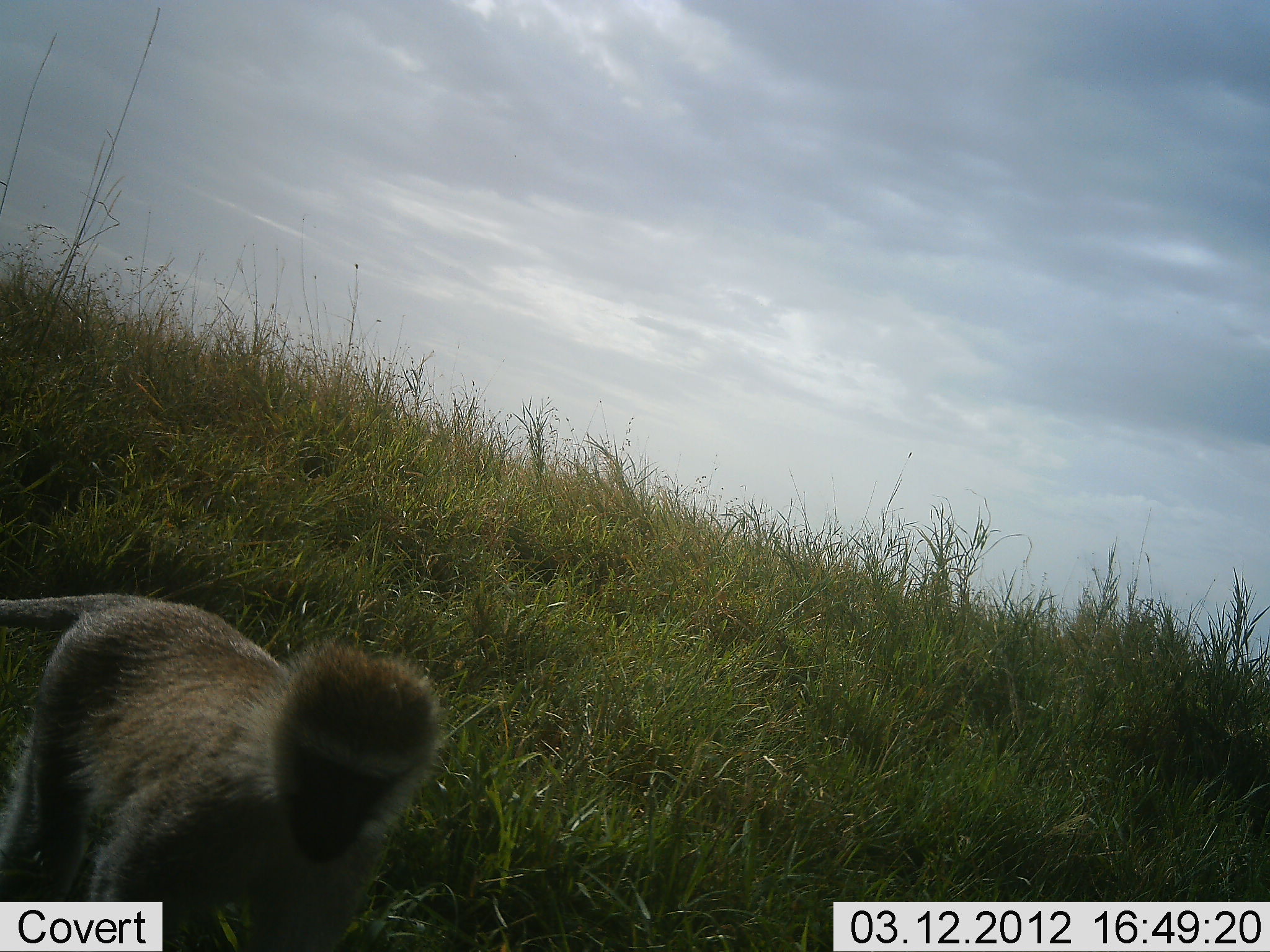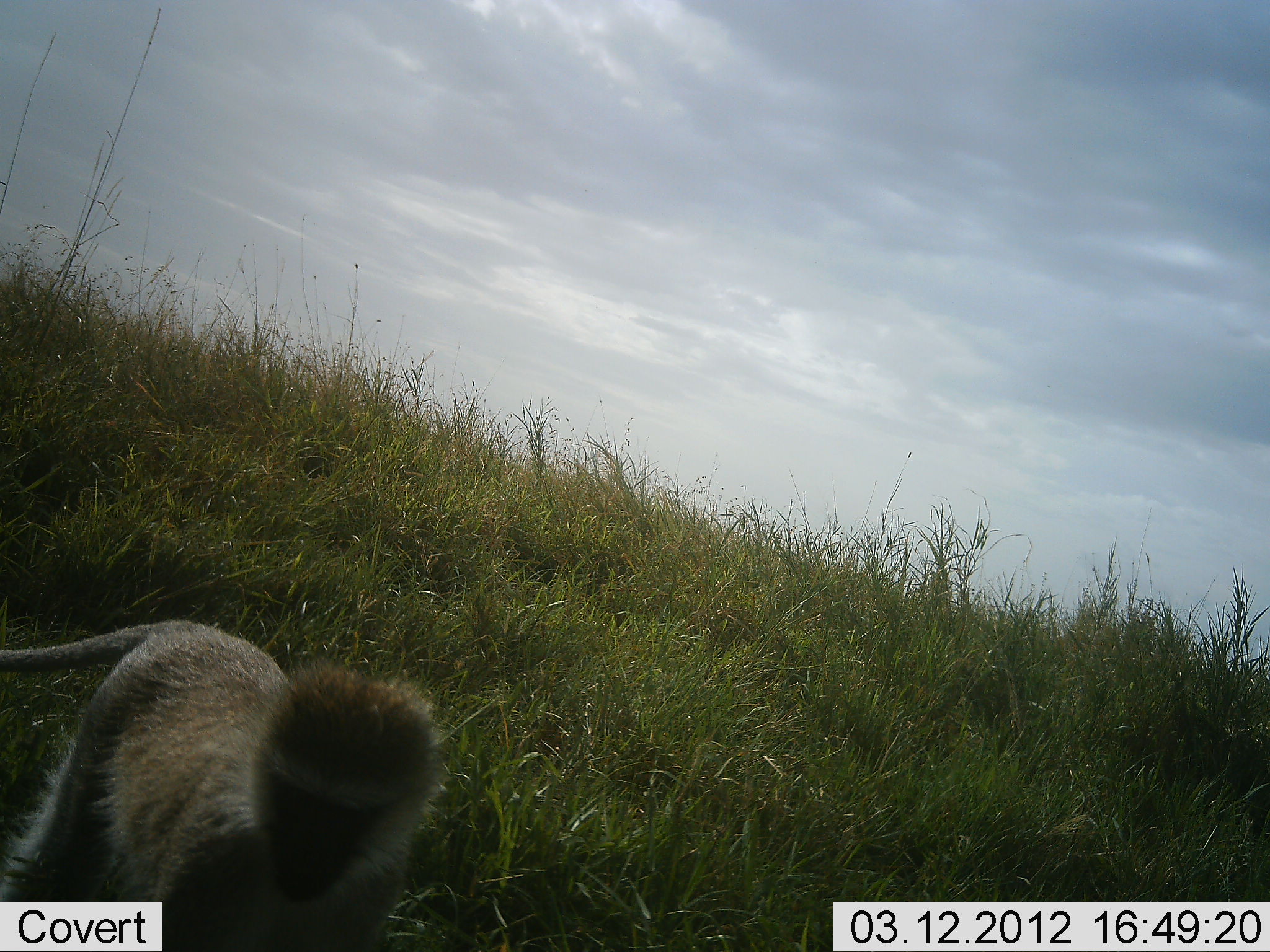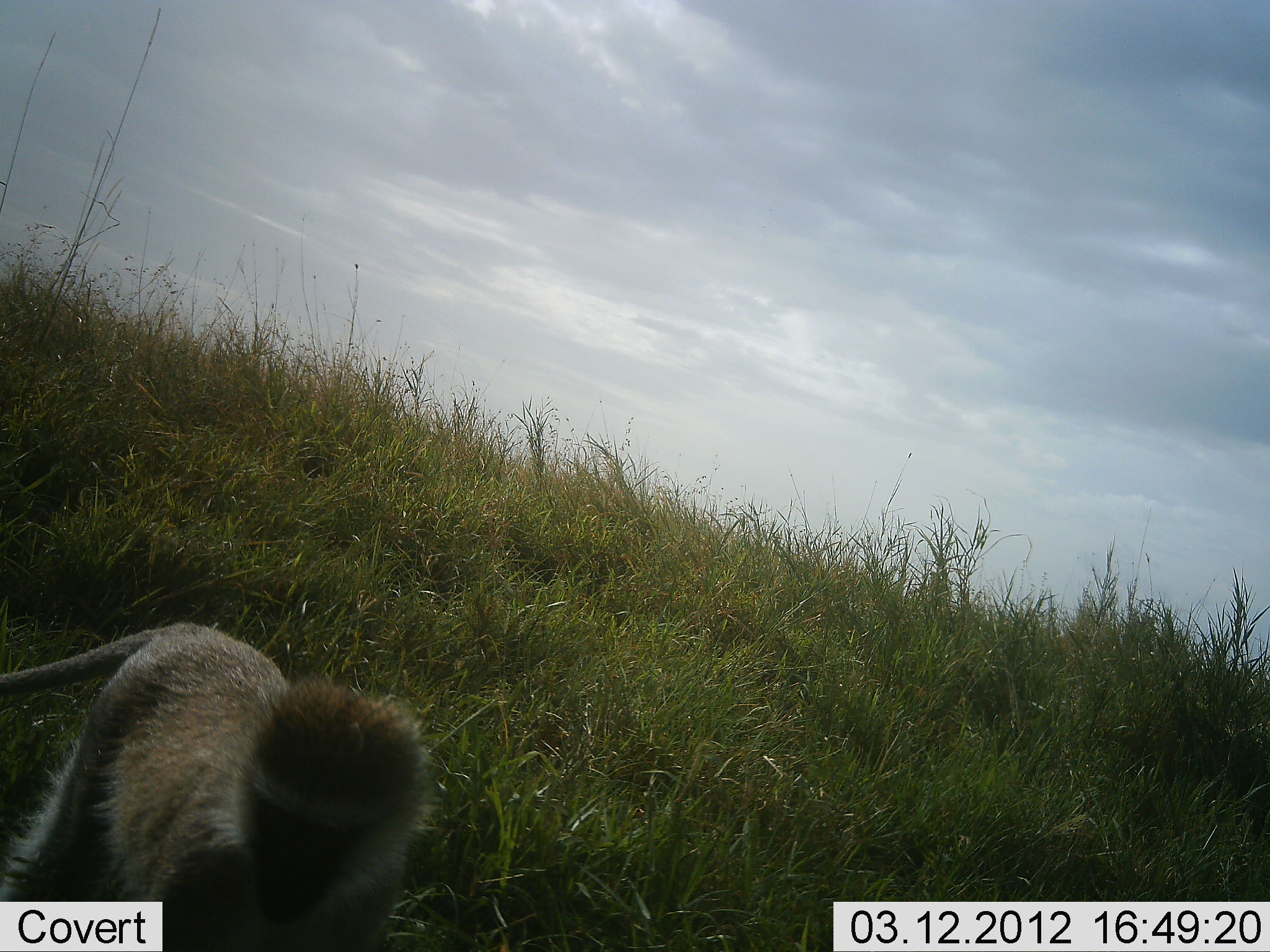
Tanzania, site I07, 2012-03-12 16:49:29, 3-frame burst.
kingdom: Animalia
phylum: Chordata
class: Mammalia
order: Primates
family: Cercopithecidae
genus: Chlorocebus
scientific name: Chlorocebus pygerythrus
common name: vervet monkey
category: monkeyvervet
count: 1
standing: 43%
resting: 0%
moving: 64%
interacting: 0%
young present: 0%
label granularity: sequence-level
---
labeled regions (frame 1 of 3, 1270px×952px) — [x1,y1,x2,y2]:
animal: [0,593,448,952]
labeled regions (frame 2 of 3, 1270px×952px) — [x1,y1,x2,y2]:
animal: [0,617,448,952]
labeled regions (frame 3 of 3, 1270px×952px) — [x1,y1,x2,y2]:
animal: [0,621,440,952]